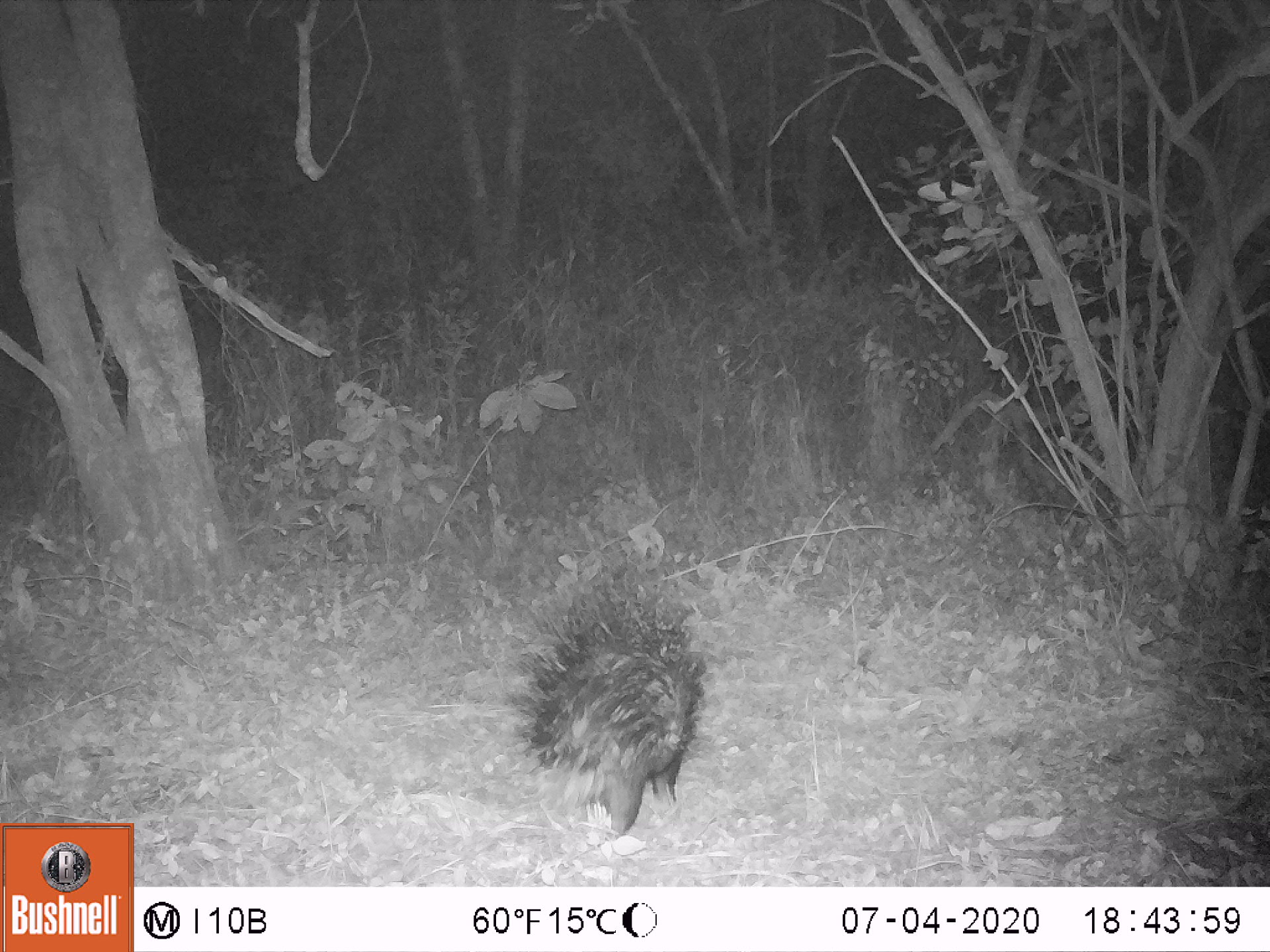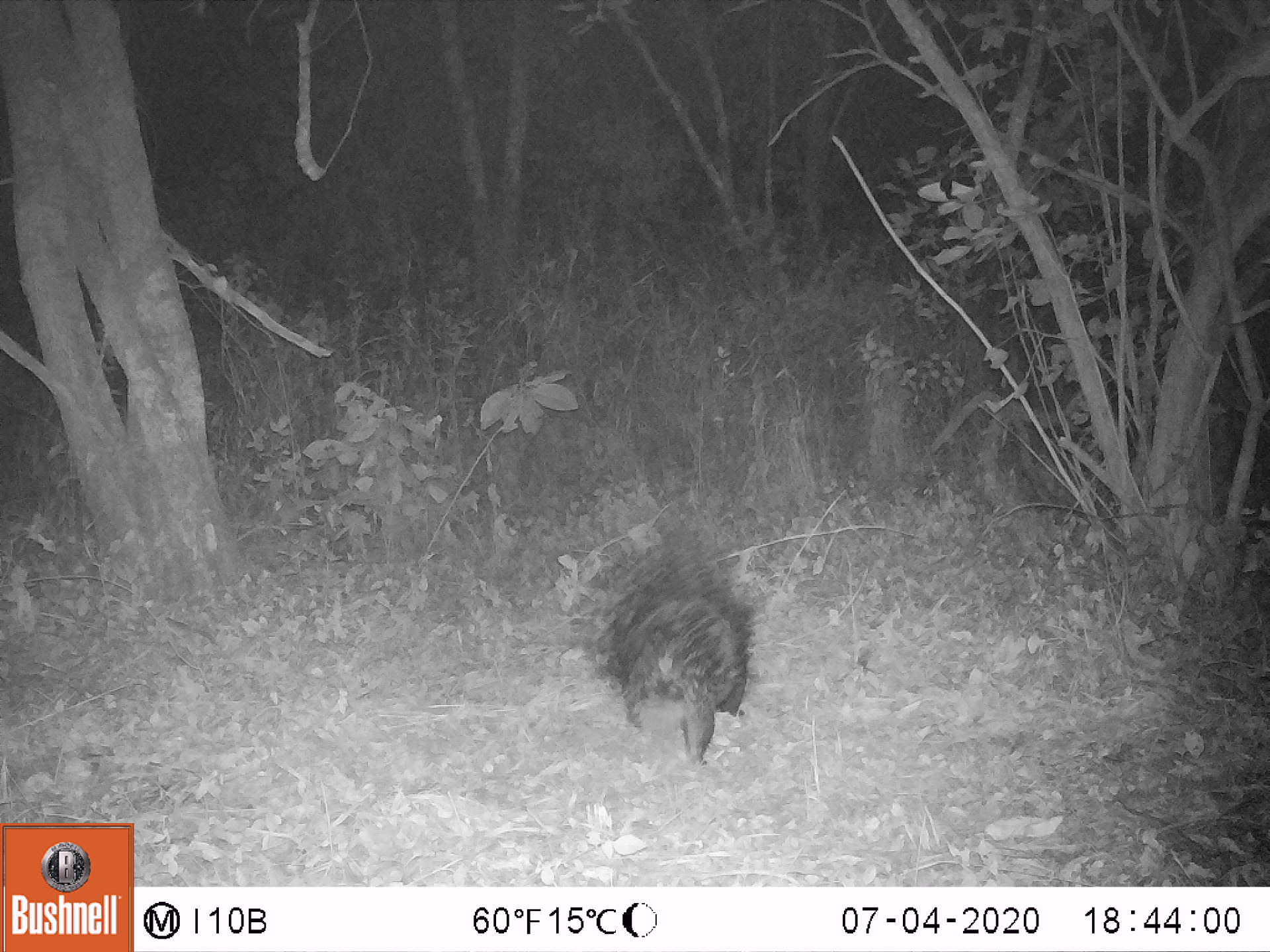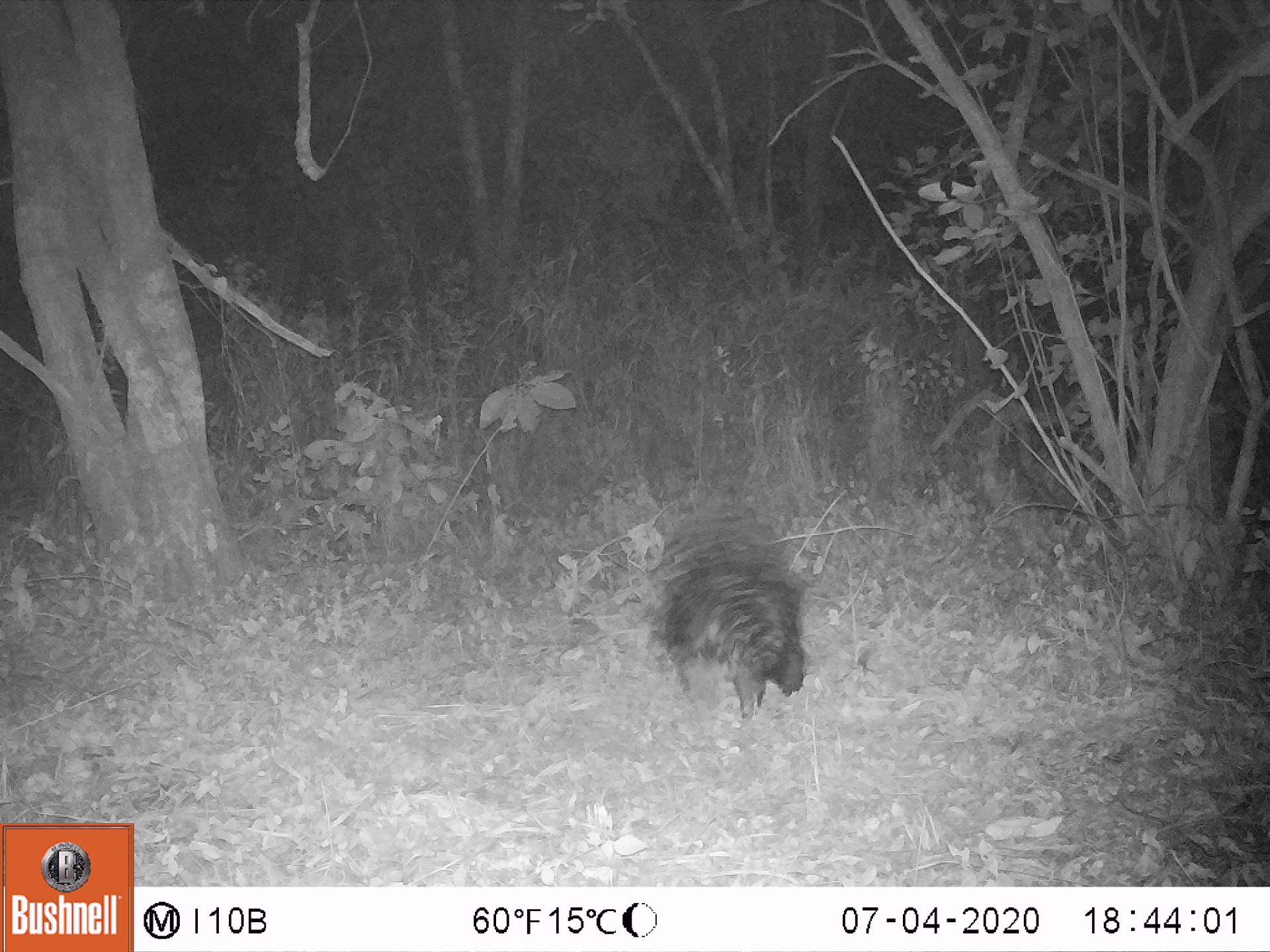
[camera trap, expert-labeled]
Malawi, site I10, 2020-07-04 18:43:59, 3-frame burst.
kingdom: Animalia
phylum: Chordata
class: Mammalia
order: Rodentia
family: Hystricidae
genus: Hystrix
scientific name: Hystrix africaeaustralis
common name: cape porcupine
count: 1